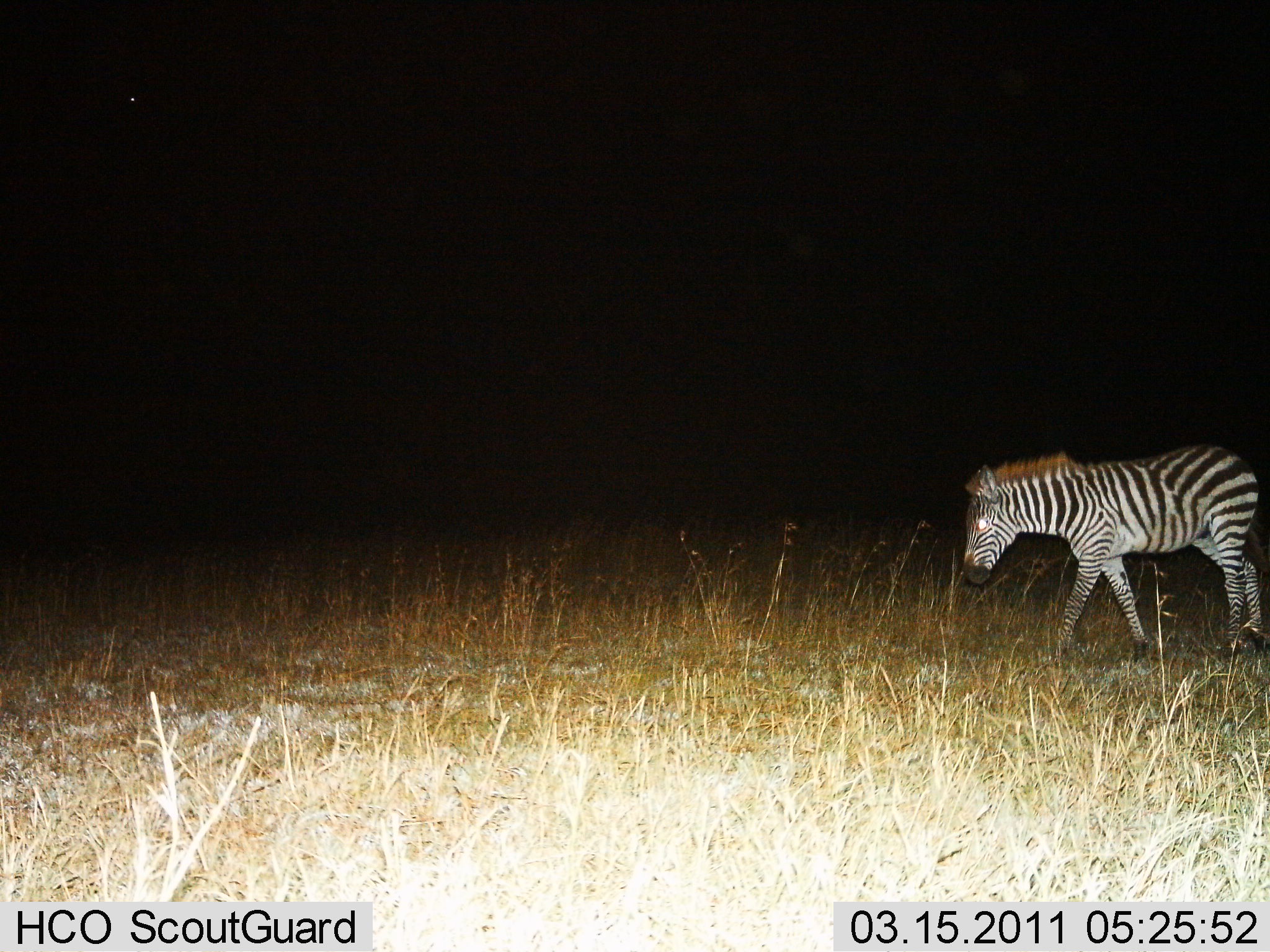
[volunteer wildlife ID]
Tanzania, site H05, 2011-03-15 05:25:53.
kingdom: Animalia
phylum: Chordata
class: Mammalia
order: Perissodactyla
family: Equidae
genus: Equus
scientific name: Equus quagga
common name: plains zebra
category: zebra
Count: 1.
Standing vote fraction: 0%.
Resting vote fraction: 0%.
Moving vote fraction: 100%.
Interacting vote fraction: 0%.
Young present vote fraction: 15%.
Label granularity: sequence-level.